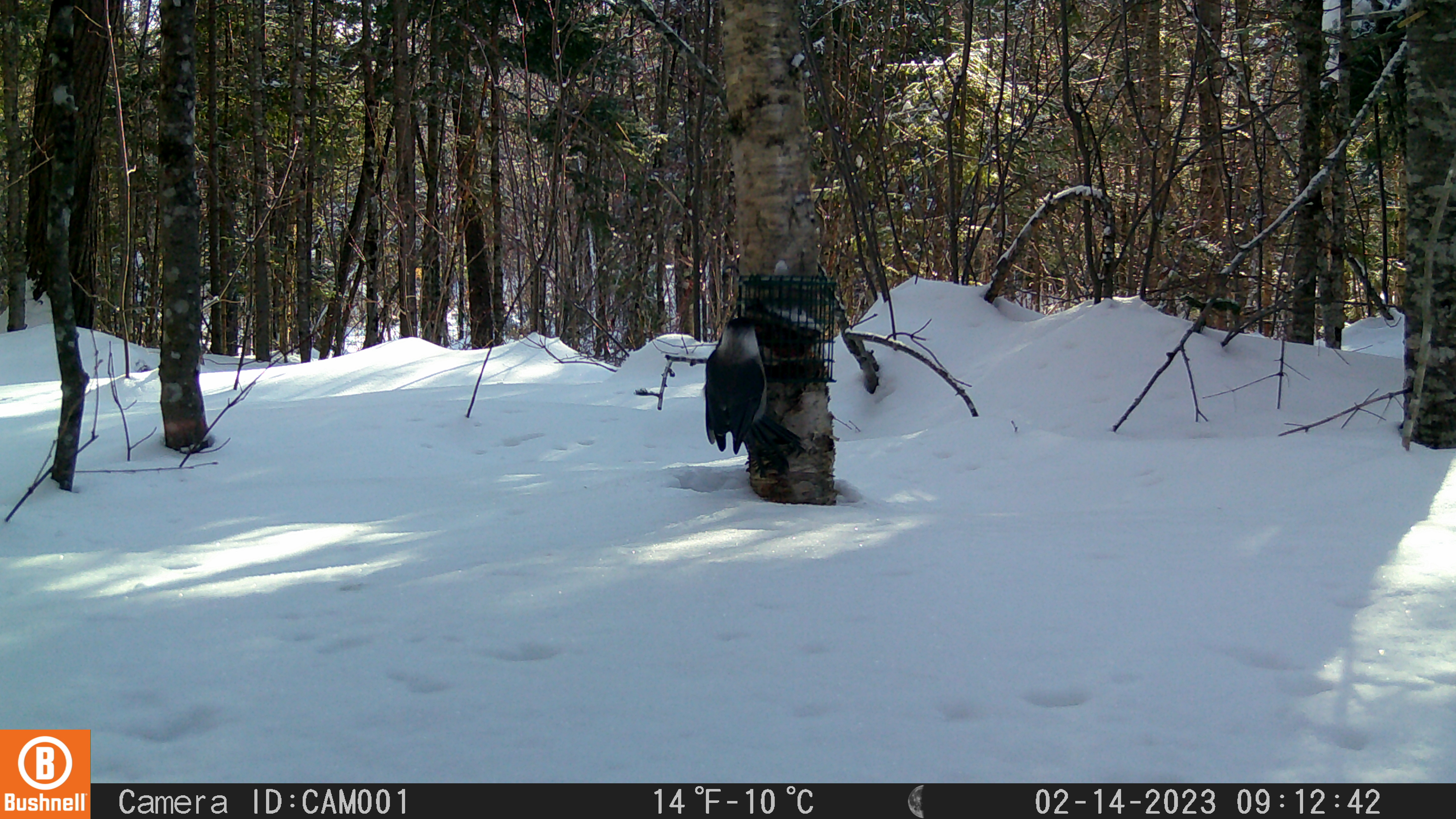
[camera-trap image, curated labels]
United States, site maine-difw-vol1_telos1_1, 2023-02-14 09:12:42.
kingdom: Animalia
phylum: Chordata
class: Aves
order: Passeriformes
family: Corvidae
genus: Perisoreus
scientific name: Perisoreus canadensis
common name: canada jay